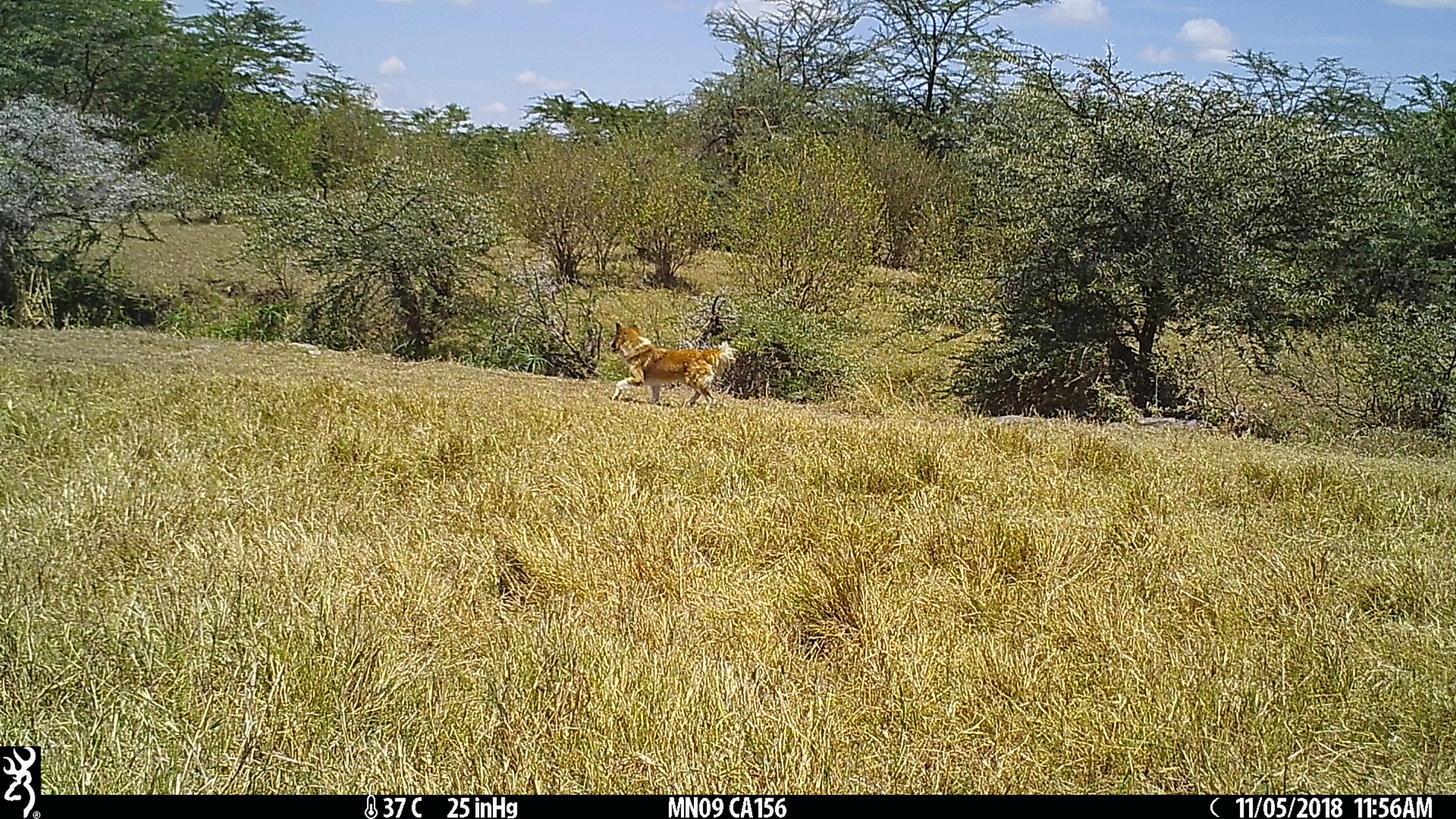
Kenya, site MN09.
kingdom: Animalia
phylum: Chordata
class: Mammalia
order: Carnivora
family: Canidae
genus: Canis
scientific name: Canis familiaris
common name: domestic dog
Domestic dog (Canis familiaris).